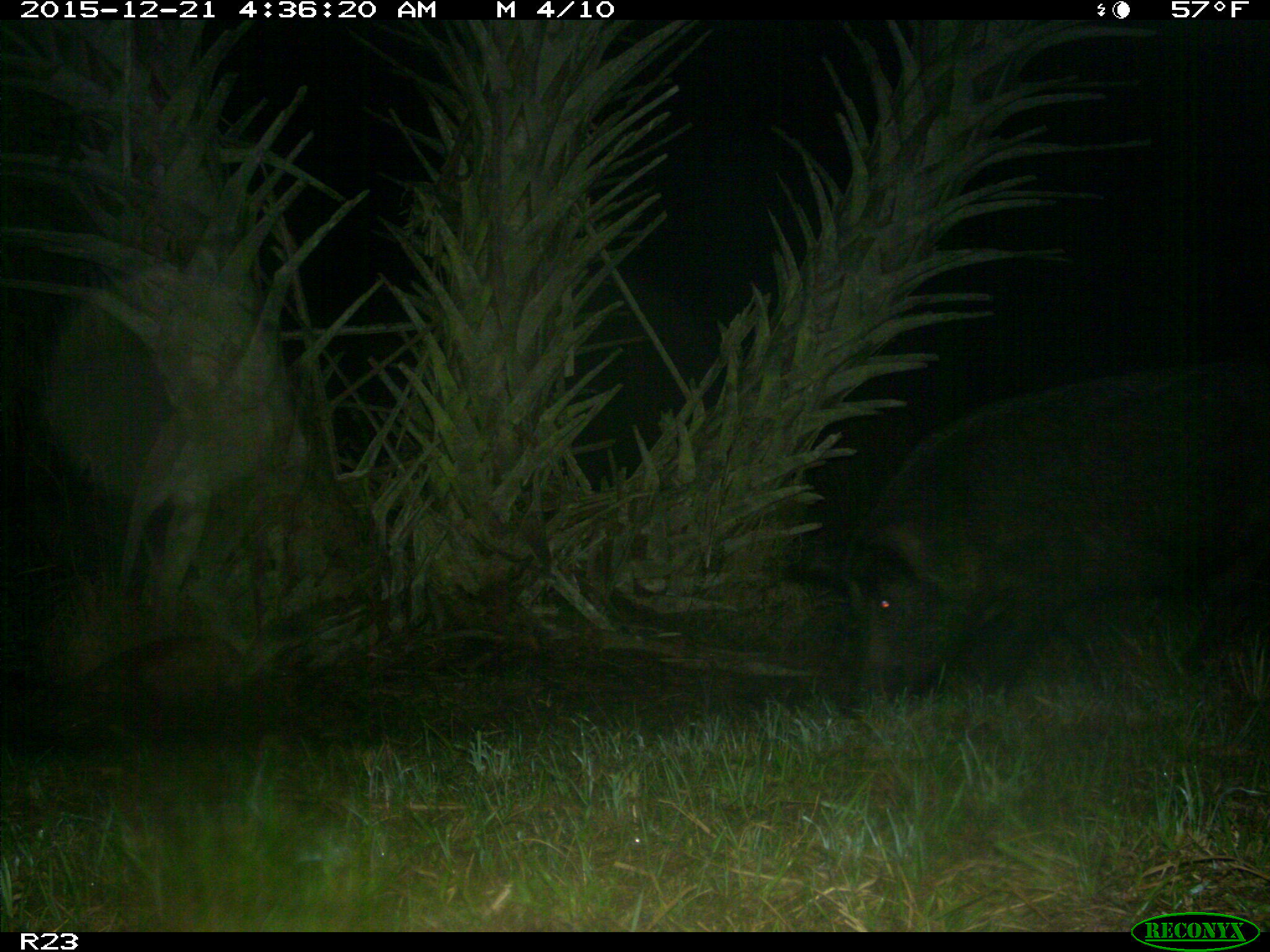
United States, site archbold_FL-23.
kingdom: Animalia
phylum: Chordata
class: Mammalia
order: Artiodactyla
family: Suidae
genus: Sus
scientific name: Sus scrofa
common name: wild boar